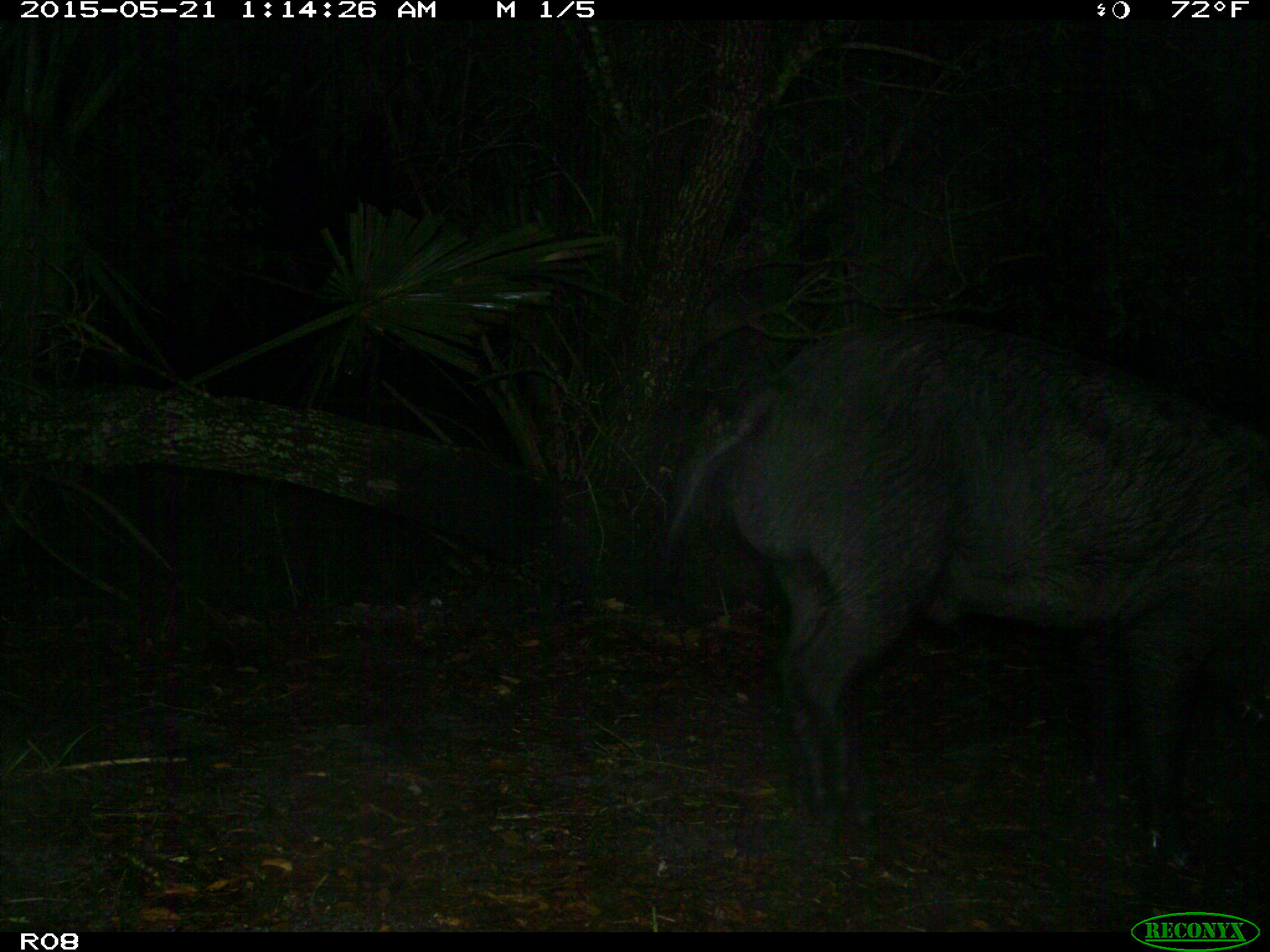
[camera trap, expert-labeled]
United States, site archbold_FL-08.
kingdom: Animalia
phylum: Chordata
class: Mammalia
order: Artiodactyla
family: Suidae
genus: Sus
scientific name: Sus scrofa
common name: wild boar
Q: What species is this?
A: Sus scrofa (wild boar).